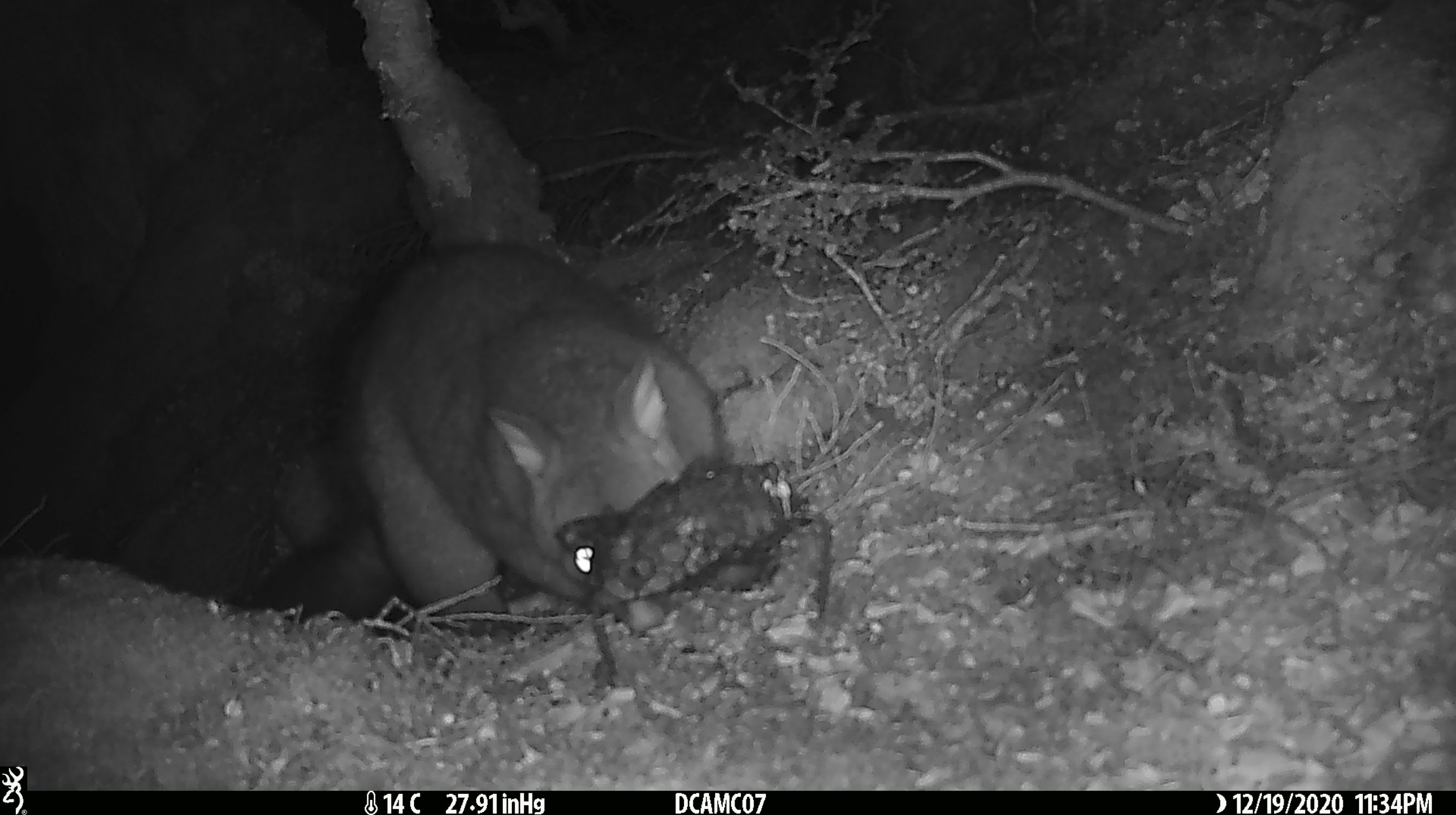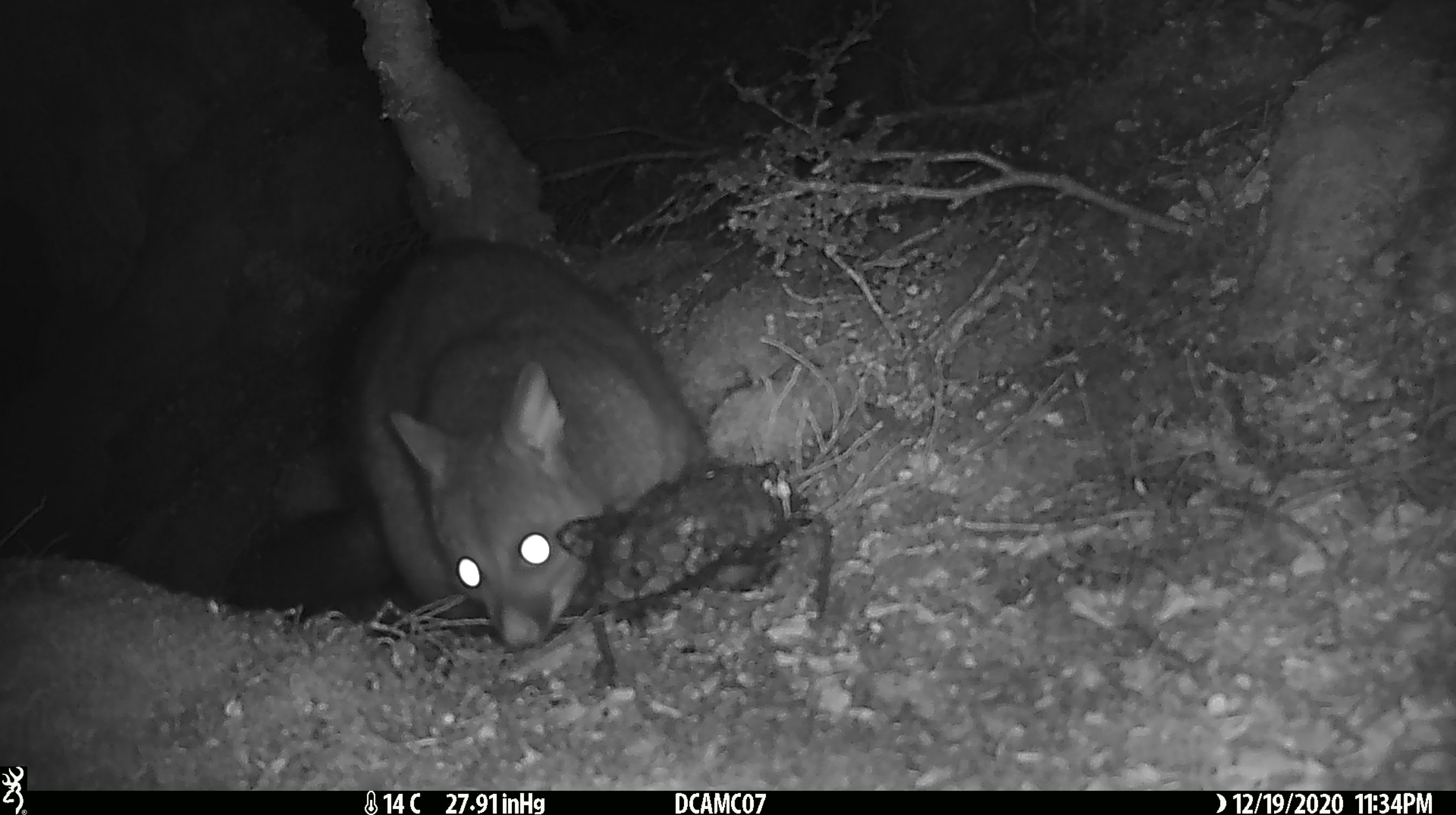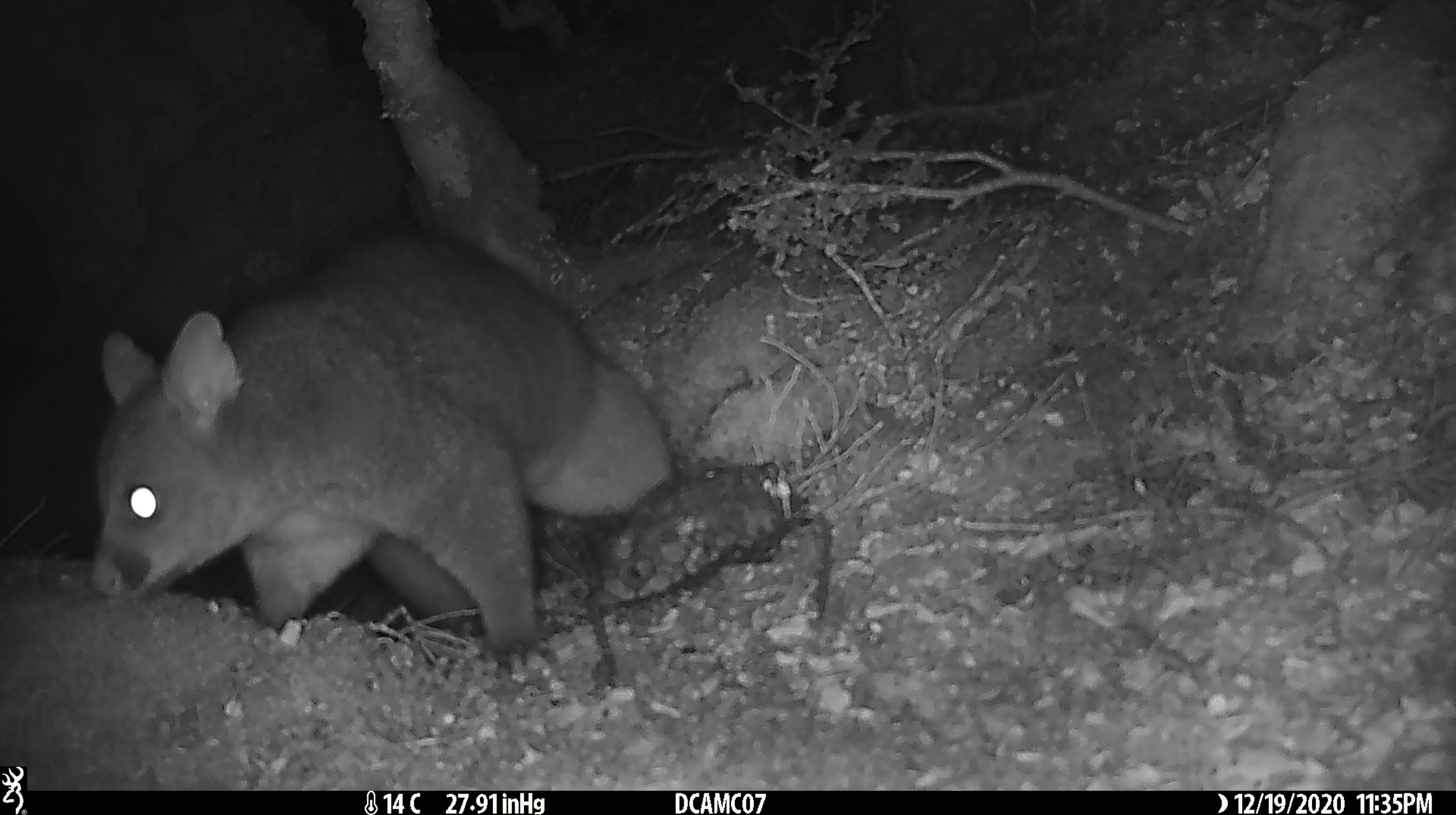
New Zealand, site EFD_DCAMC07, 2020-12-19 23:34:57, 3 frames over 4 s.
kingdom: Animalia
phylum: Chordata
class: Mammalia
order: Diprotodontia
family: Phalangeridae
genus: Trichosurus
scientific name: Trichosurus vulpecula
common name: common brushtail possum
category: possum